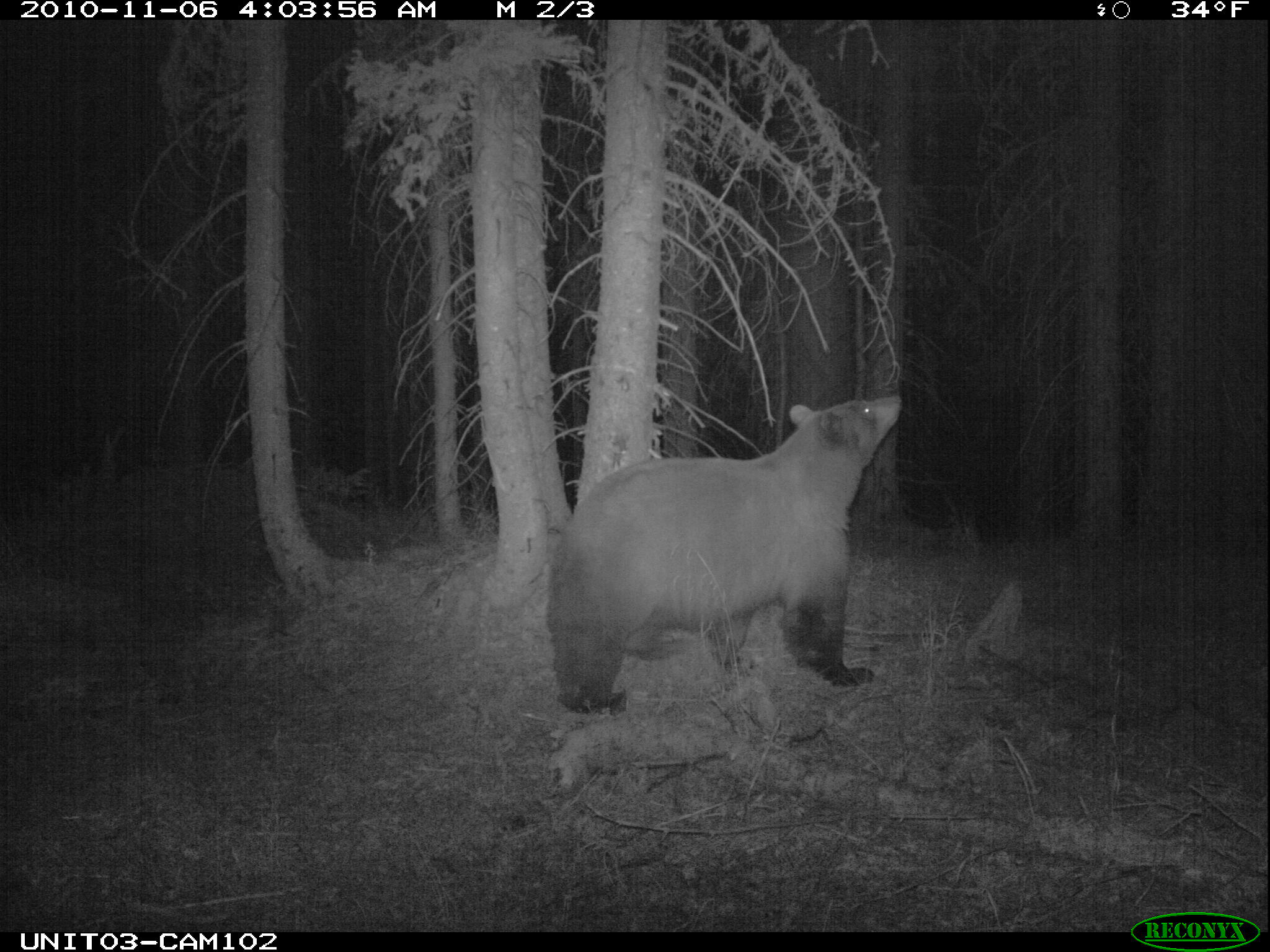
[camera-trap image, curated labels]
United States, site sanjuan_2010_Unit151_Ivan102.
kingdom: Animalia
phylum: Chordata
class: Mammalia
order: Carnivora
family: Ursidae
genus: Ursus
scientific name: Ursus americanus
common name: american black bear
Ursus americanus (american black bear).